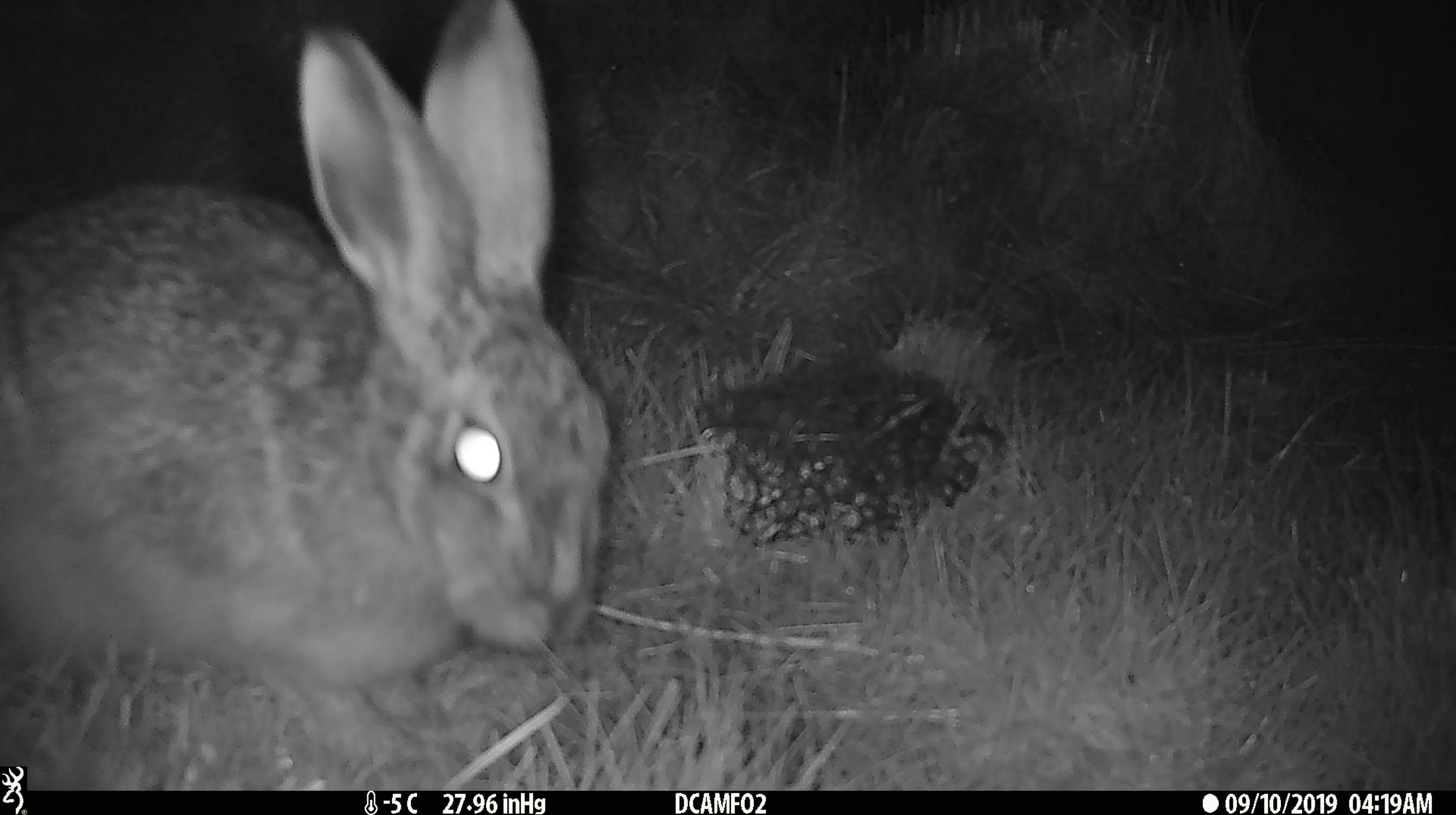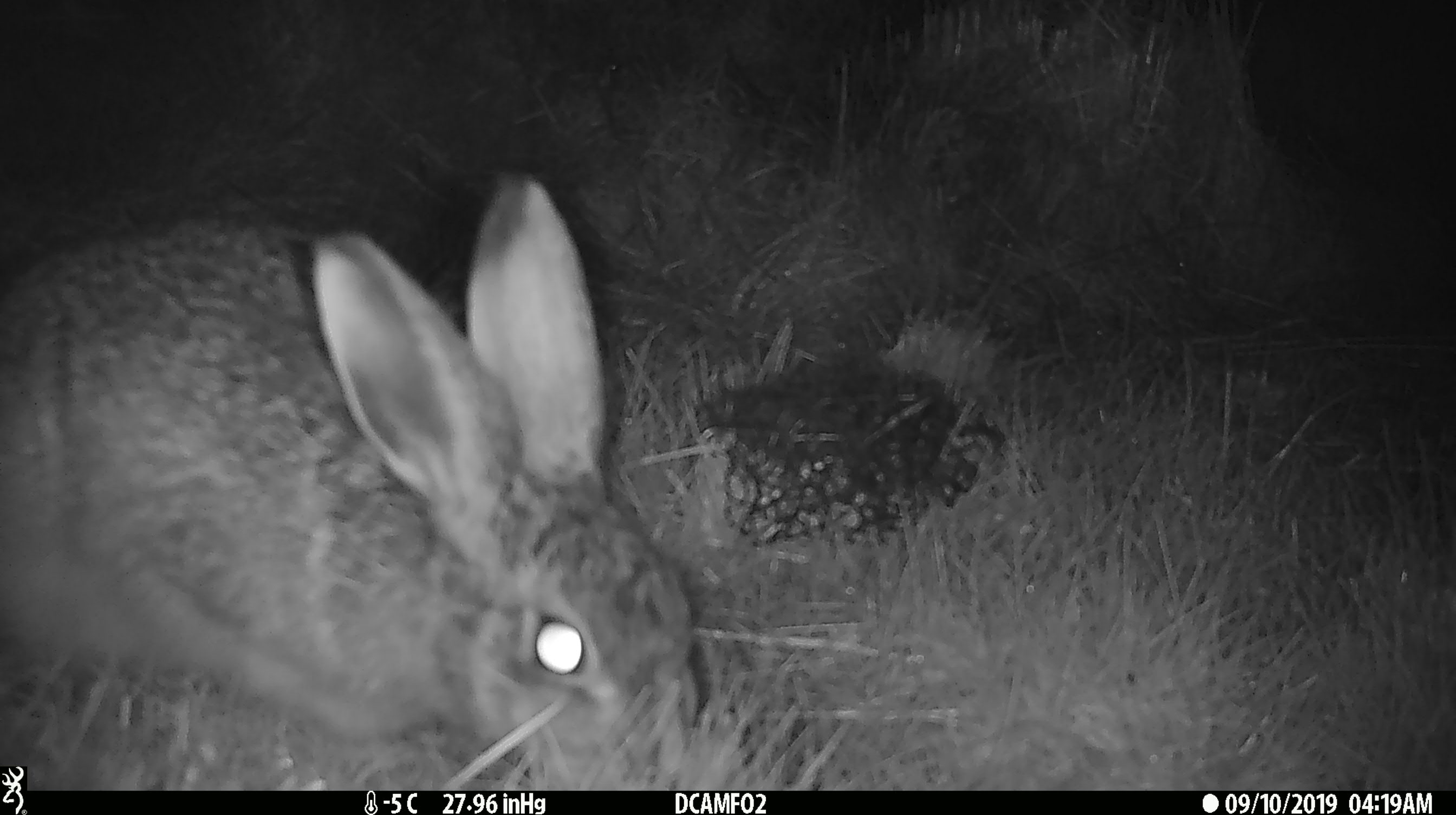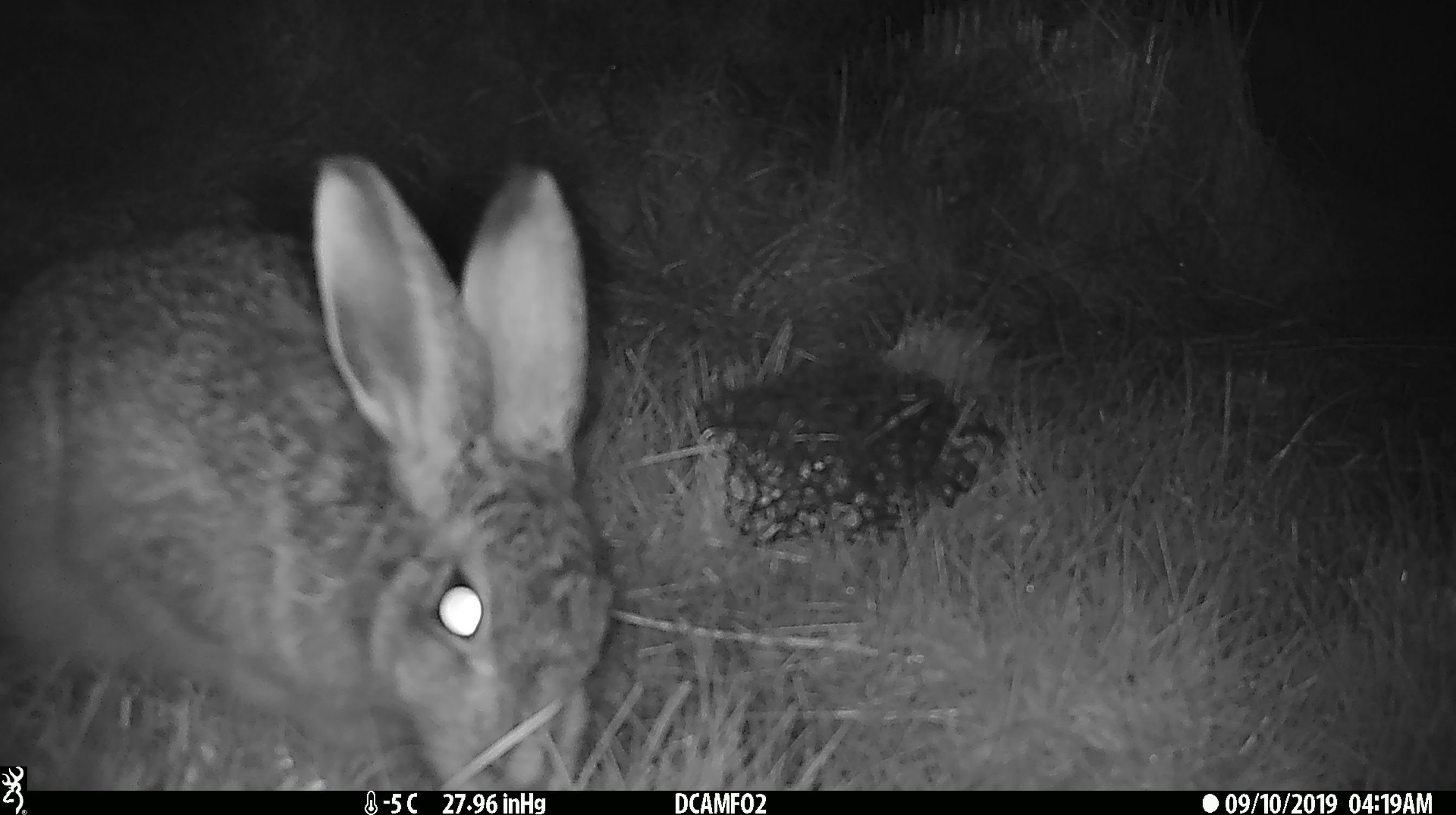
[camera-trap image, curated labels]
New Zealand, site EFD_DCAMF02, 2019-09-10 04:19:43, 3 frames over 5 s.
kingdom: Animalia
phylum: Chordata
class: Mammalia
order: Lagomorpha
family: Leporidae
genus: Lepus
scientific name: Lepus europaeus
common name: brown hare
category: hare